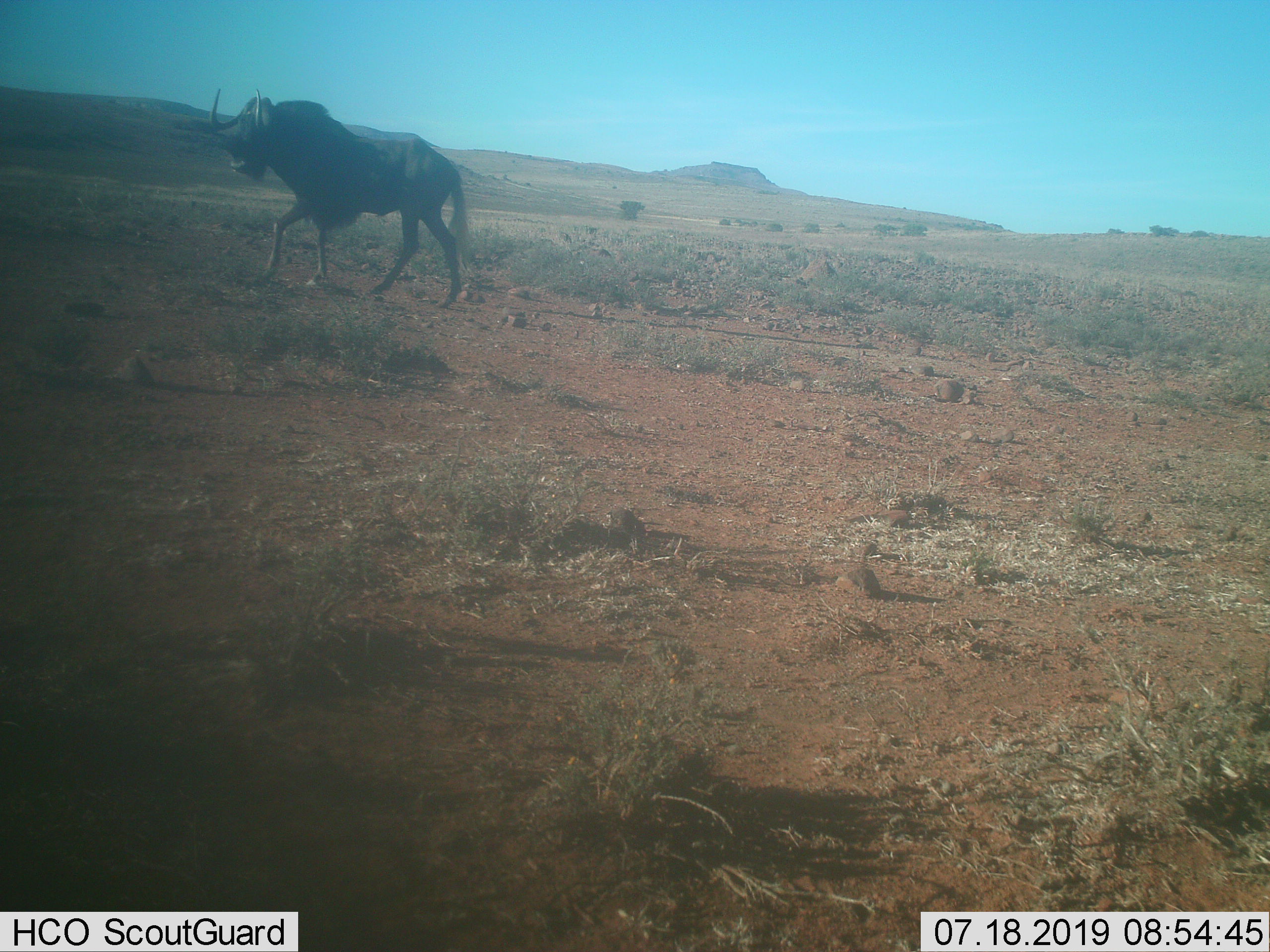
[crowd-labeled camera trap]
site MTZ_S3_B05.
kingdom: Animalia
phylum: Chordata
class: Mammalia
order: Artiodactyla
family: Bovidae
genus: Connochaetes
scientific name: Connochaetes gnou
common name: black wildebeest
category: wildebeestblack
Wildebeestblack (black wildebeest) (Connochaetes gnou), count 1. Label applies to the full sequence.